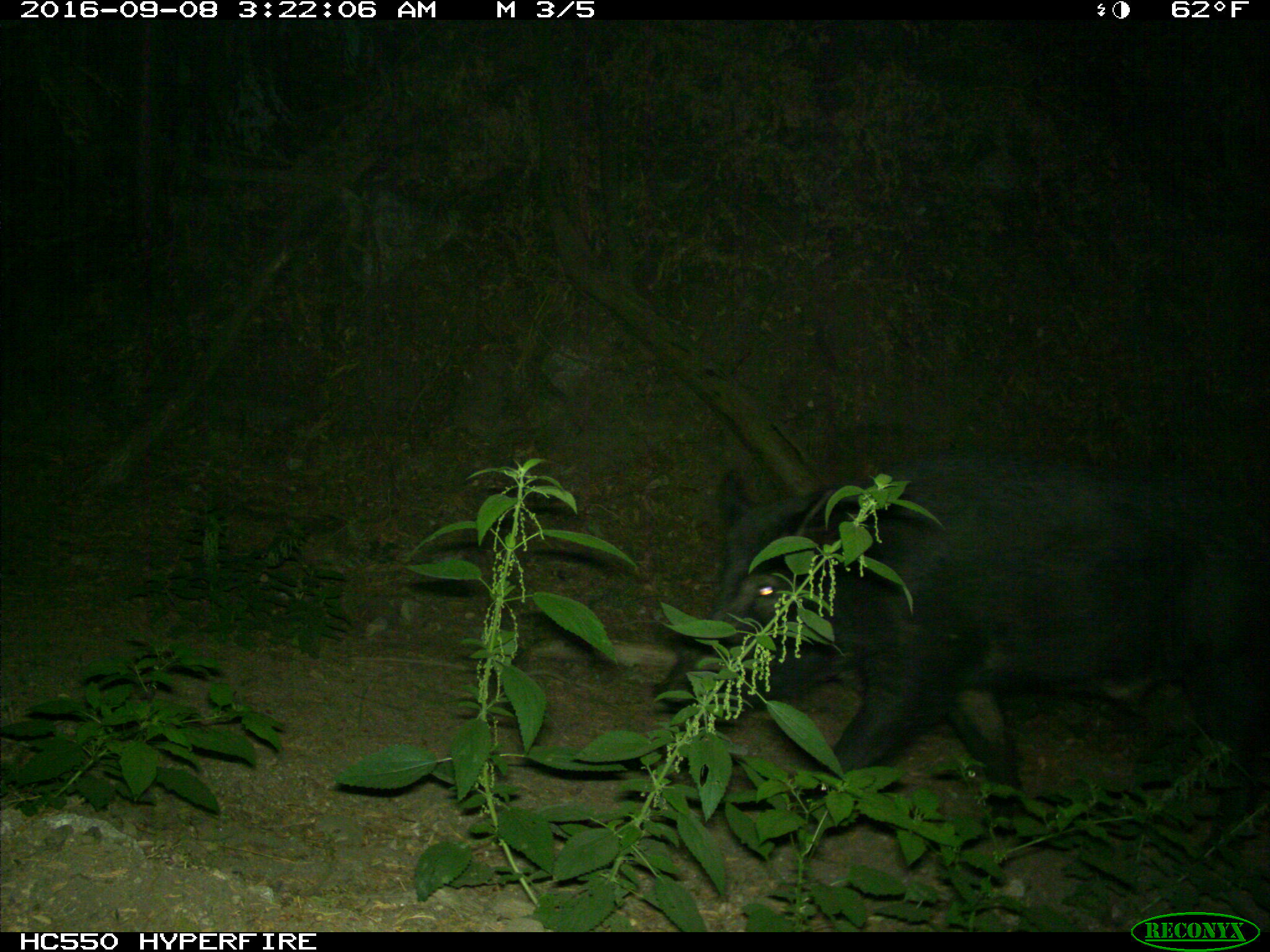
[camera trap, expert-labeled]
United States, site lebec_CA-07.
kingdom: Animalia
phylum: Chordata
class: Mammalia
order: Artiodactyla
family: Suidae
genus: Sus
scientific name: Sus scrofa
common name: wild boar